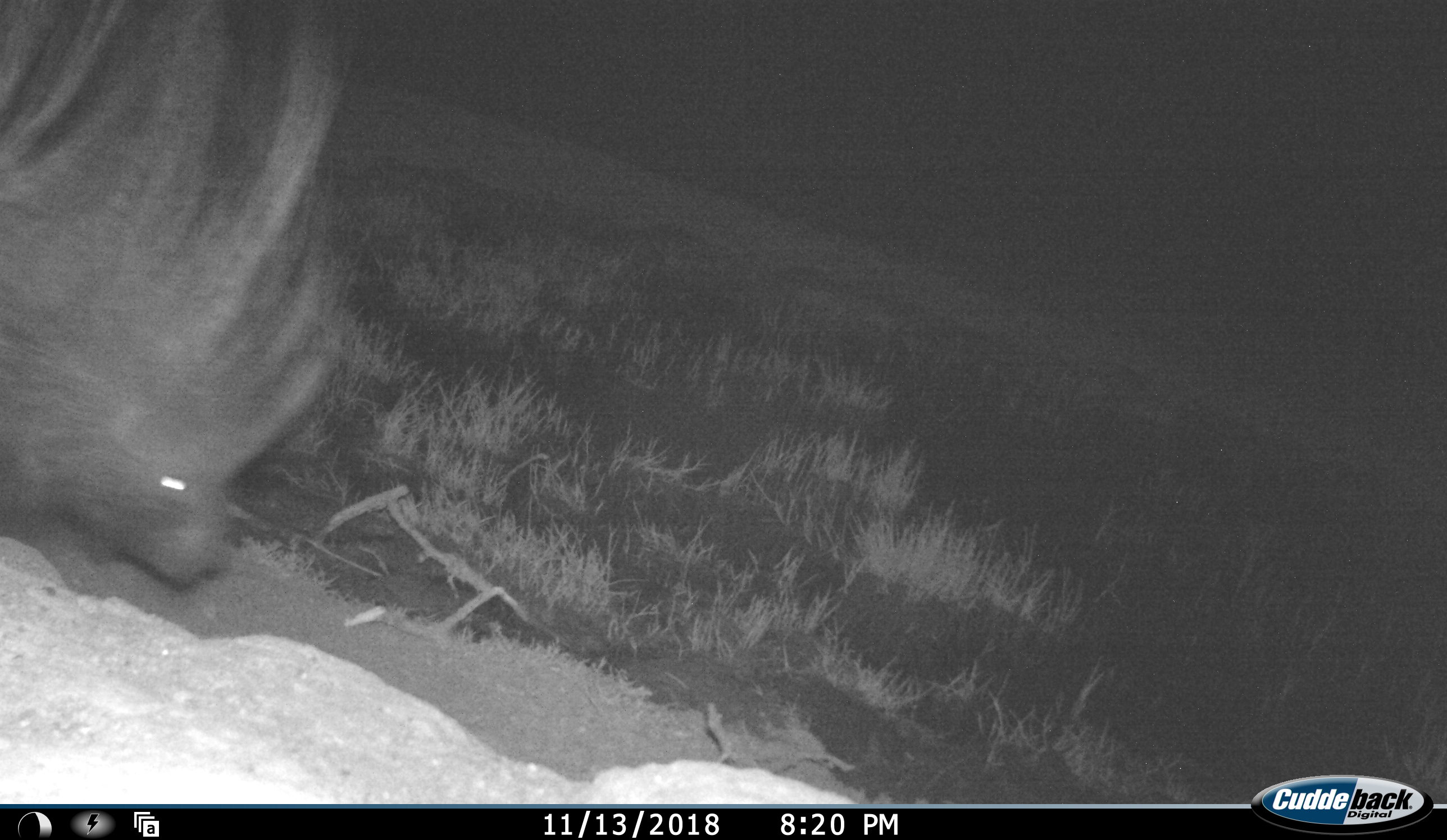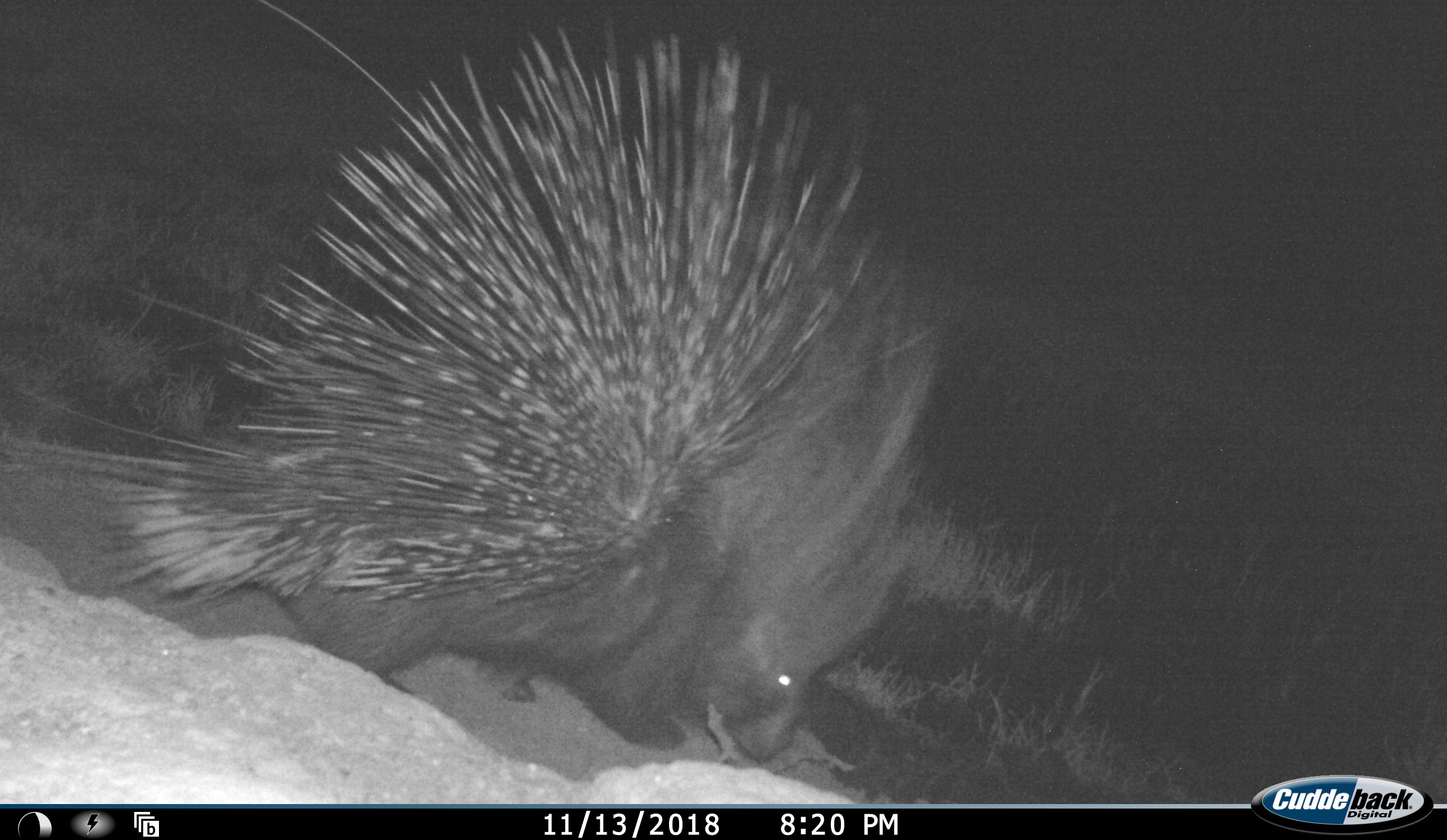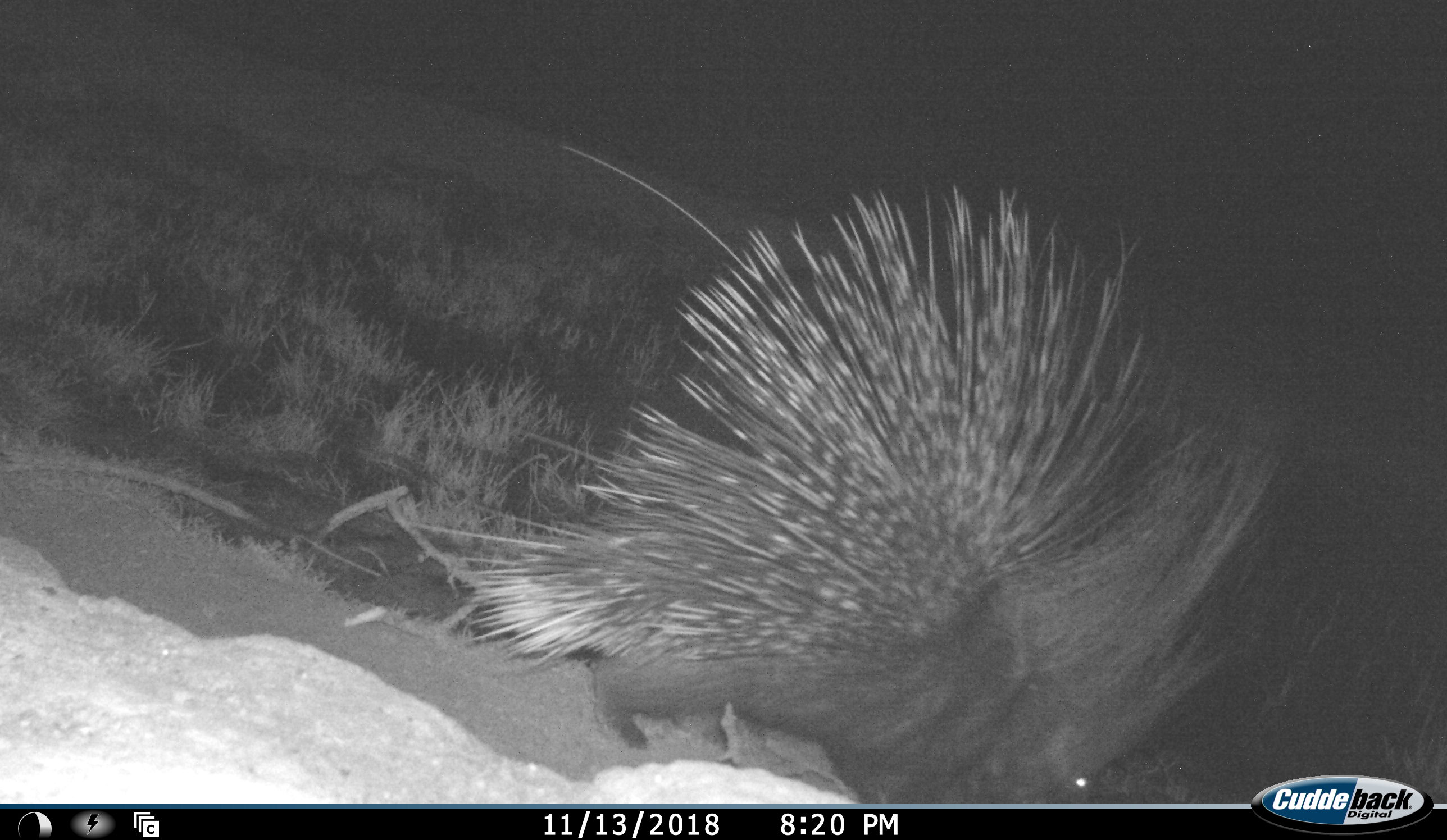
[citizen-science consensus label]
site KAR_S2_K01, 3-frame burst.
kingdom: Animalia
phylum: Chordata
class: Mammalia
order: Rodentia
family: Hystricidae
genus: Hystrix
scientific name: Hystrix cristata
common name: crested porcupine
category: porcupine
Porcupine (crested porcupine) (Hystrix cristata), count 1. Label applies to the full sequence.